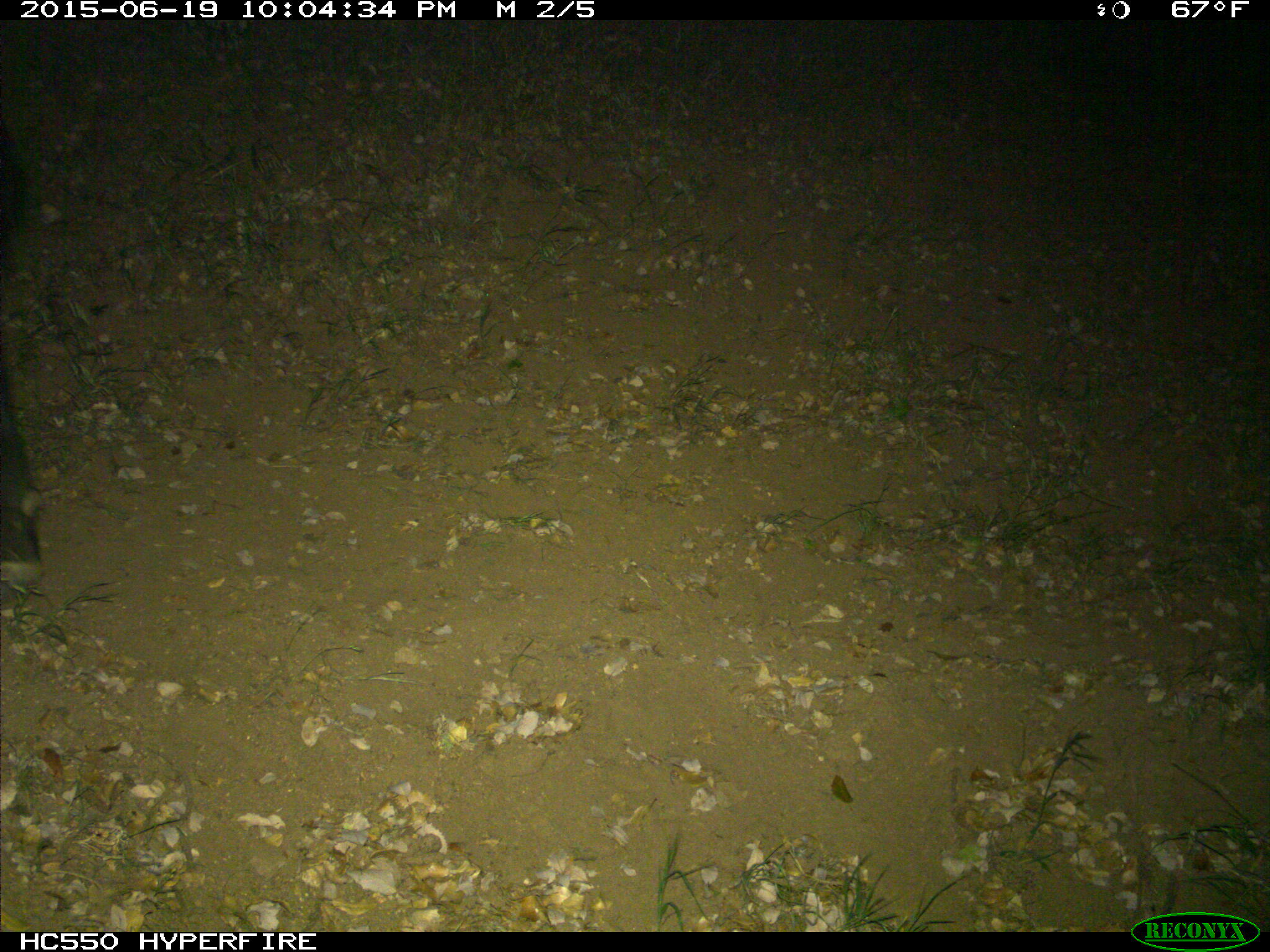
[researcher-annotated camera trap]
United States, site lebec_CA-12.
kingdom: Animalia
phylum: Chordata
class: Mammalia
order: Artiodactyla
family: Bovidae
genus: Bos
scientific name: Bos taurus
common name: domestic cow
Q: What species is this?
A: Bos taurus (domestic cow).